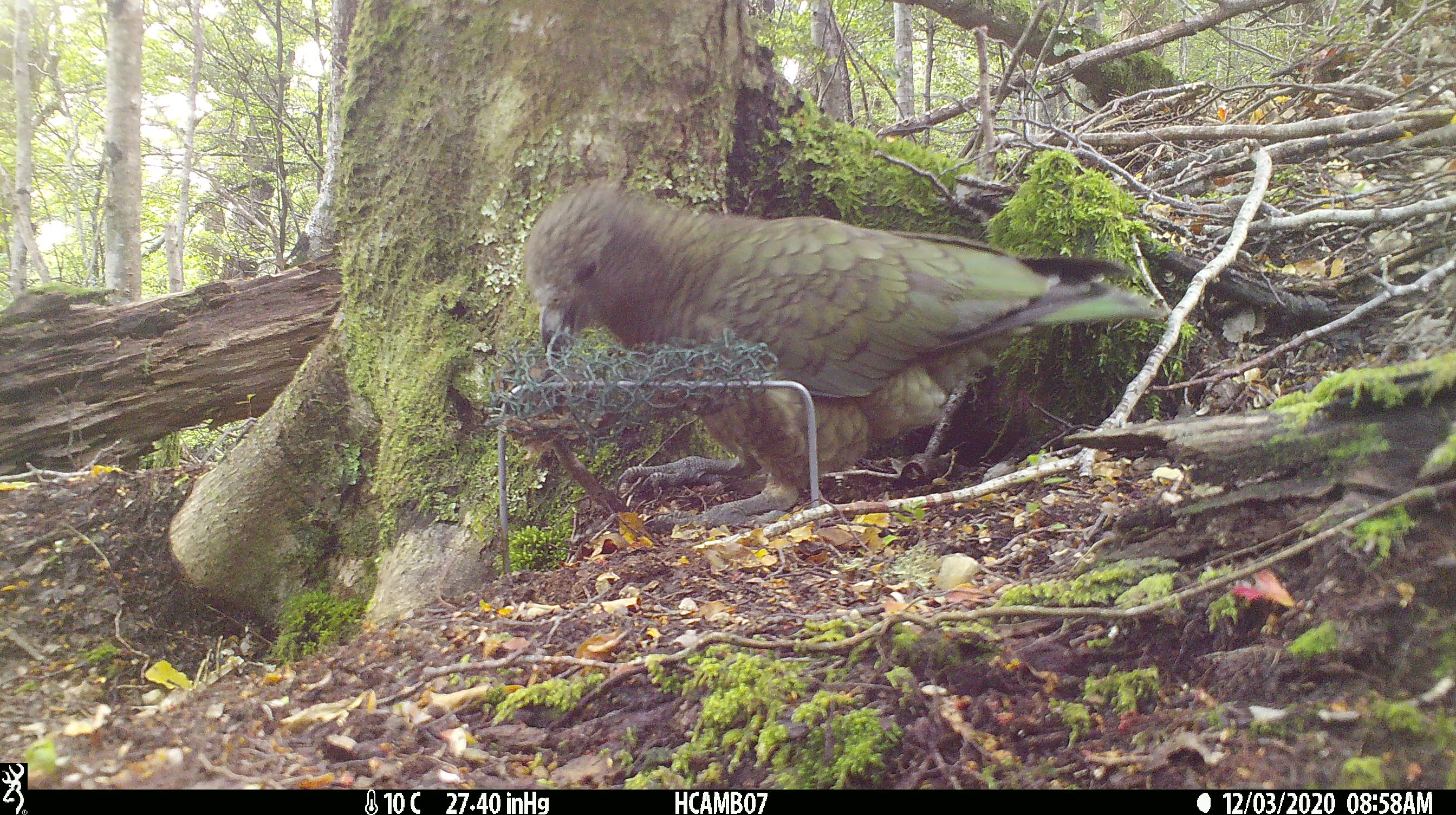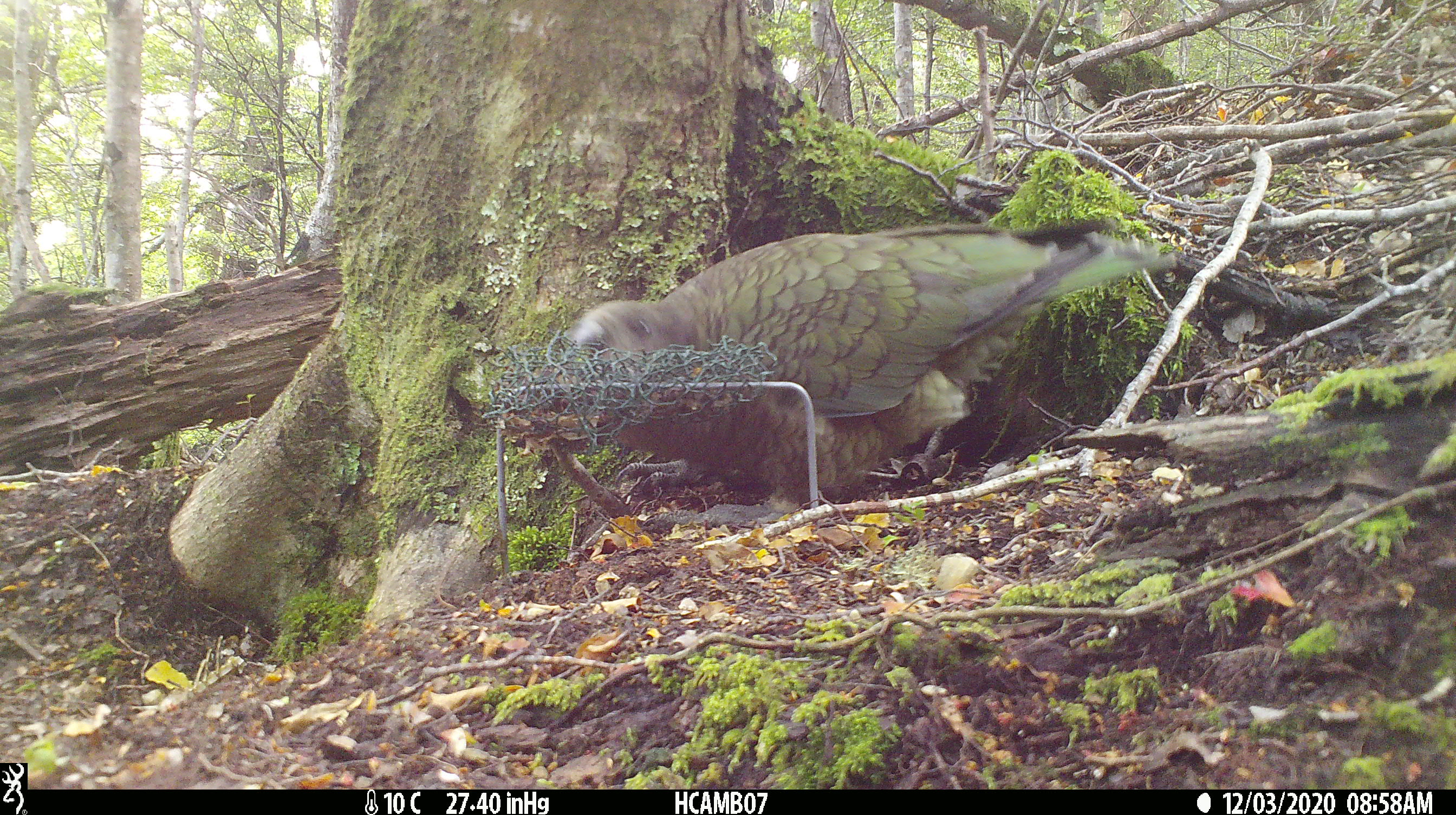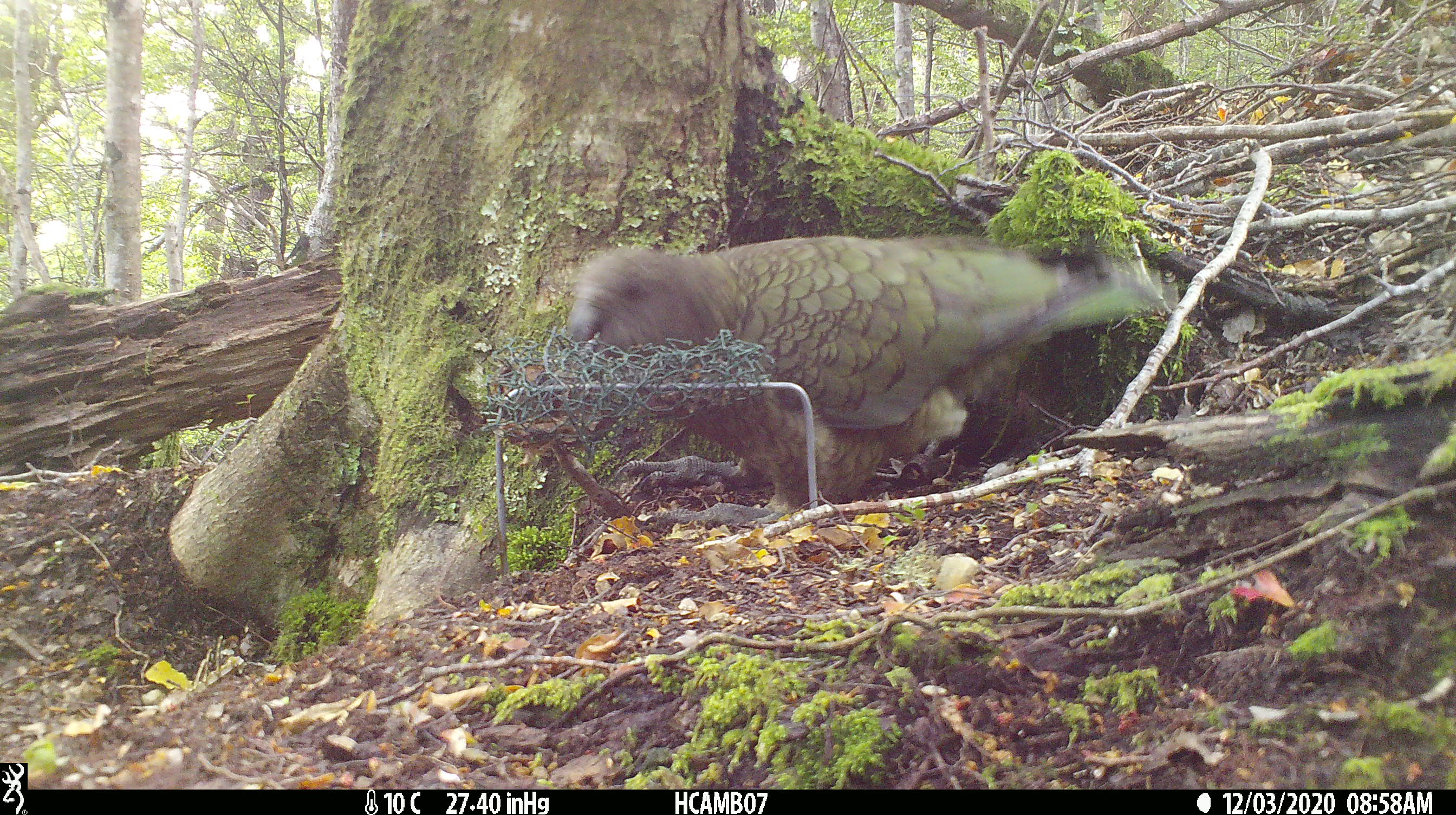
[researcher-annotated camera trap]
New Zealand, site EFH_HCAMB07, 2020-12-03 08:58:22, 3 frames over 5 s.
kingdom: Animalia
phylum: Chordata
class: Aves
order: Psittaciformes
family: Strigopidae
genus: Nestor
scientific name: Nestor notabilis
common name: kea